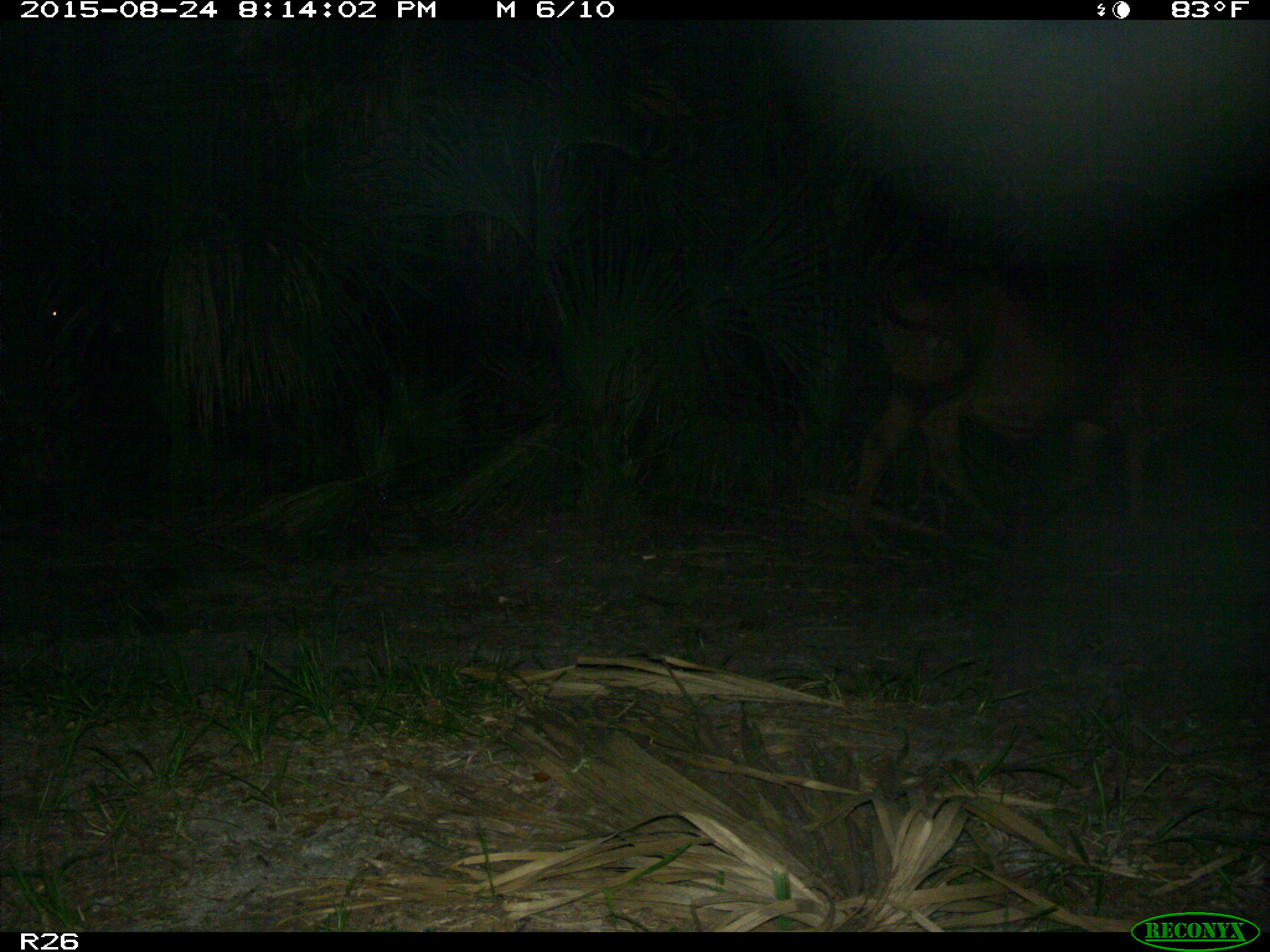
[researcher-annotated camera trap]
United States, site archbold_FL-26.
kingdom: Animalia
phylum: Chordata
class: Mammalia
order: Artiodactyla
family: Bovidae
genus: Bos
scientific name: Bos taurus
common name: domestic cow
Bos taurus (domestic cow).